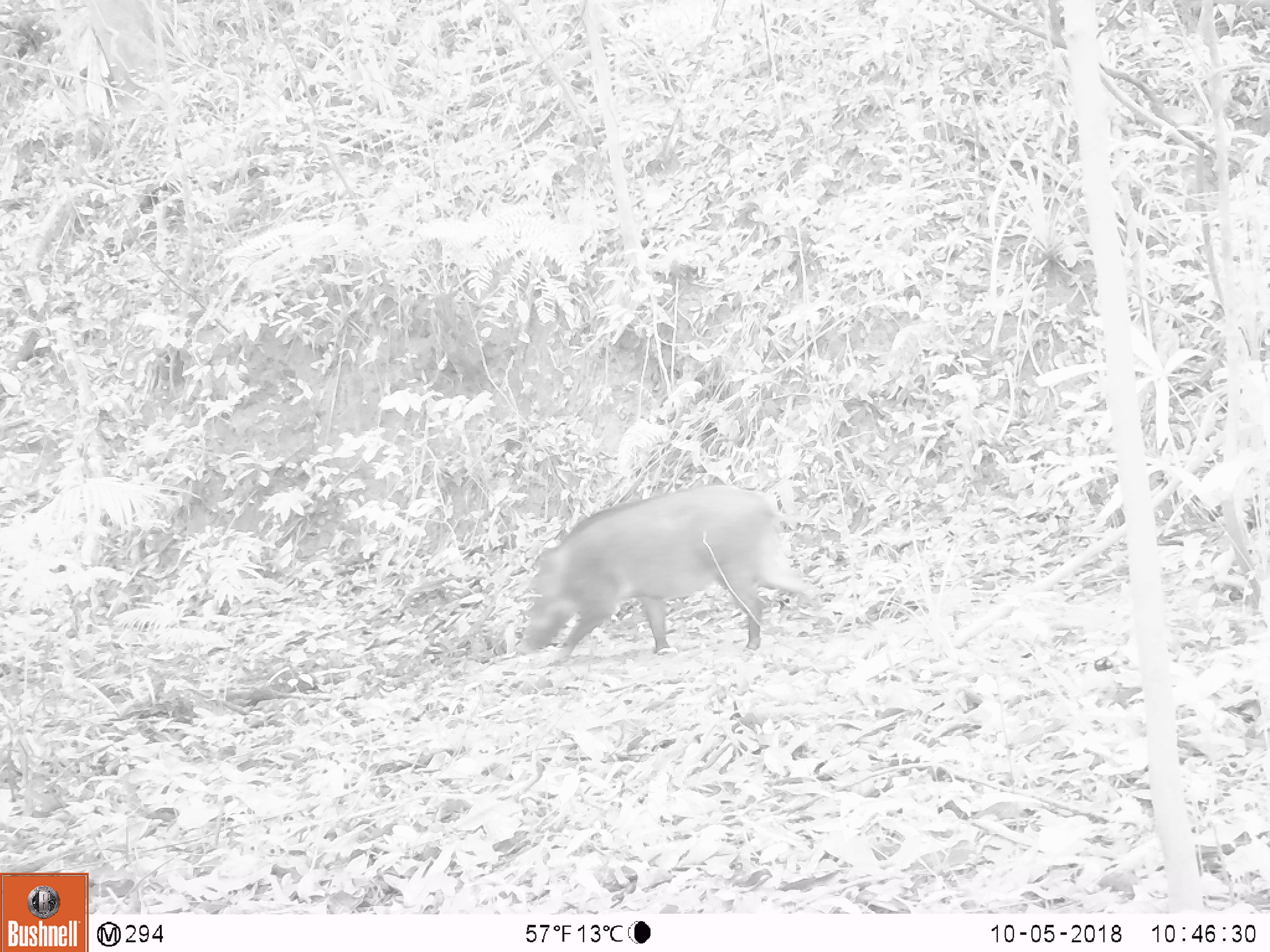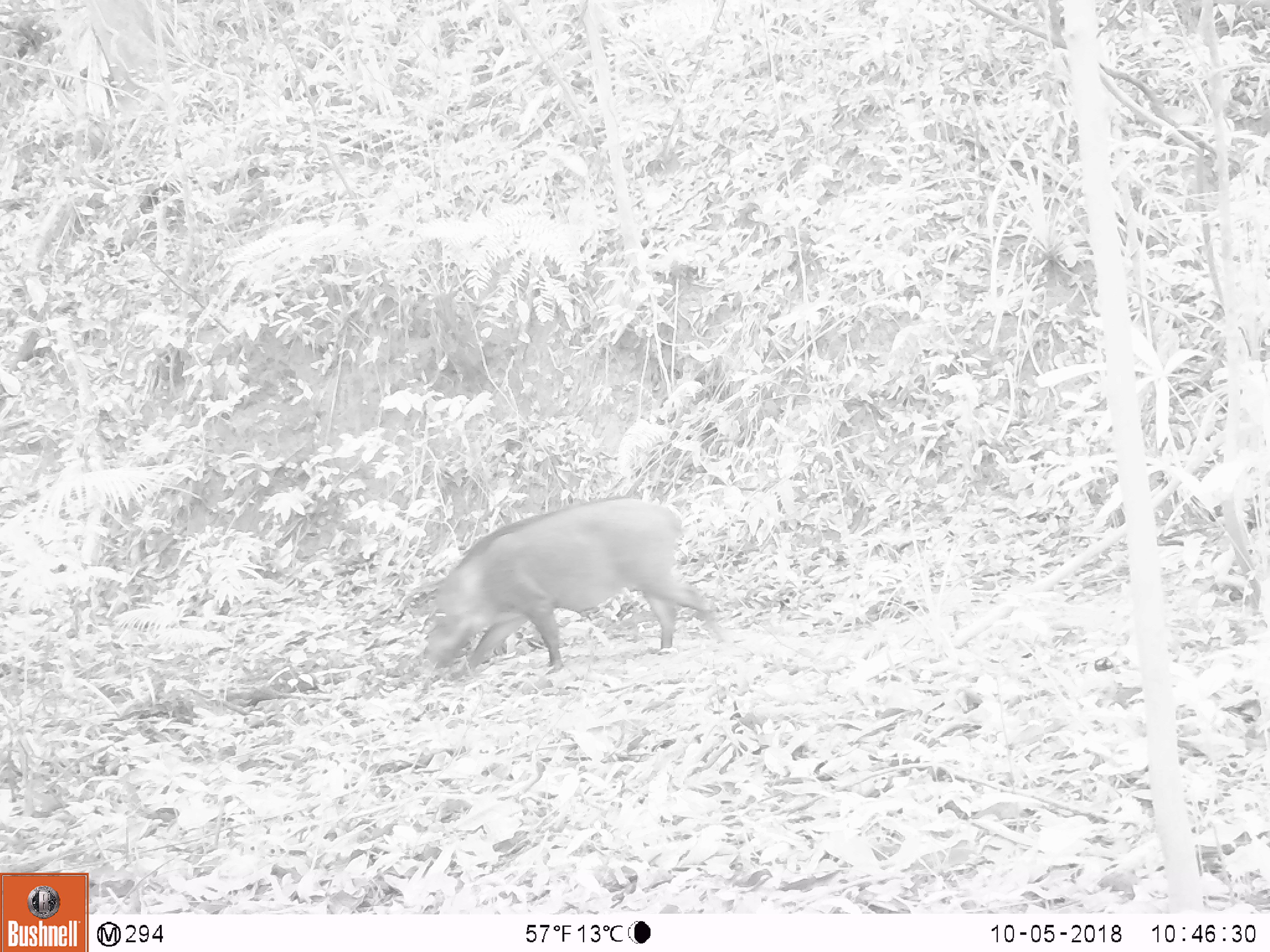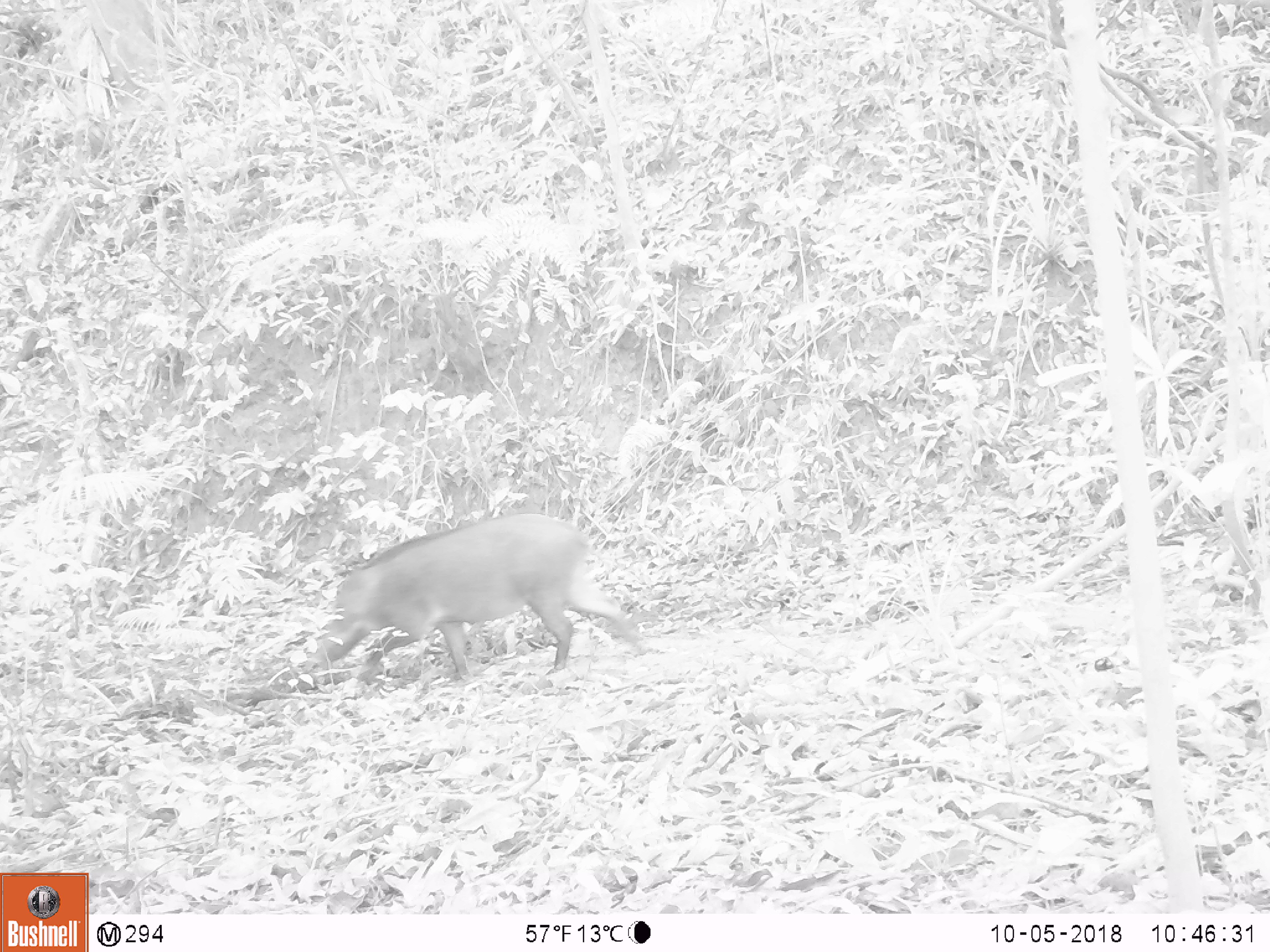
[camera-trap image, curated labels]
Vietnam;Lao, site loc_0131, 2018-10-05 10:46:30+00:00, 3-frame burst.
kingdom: Animalia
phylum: Chordata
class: Mammalia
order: Artiodactyla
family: Suidae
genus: Sus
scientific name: Sus scrofa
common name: eurasian wild pig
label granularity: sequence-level